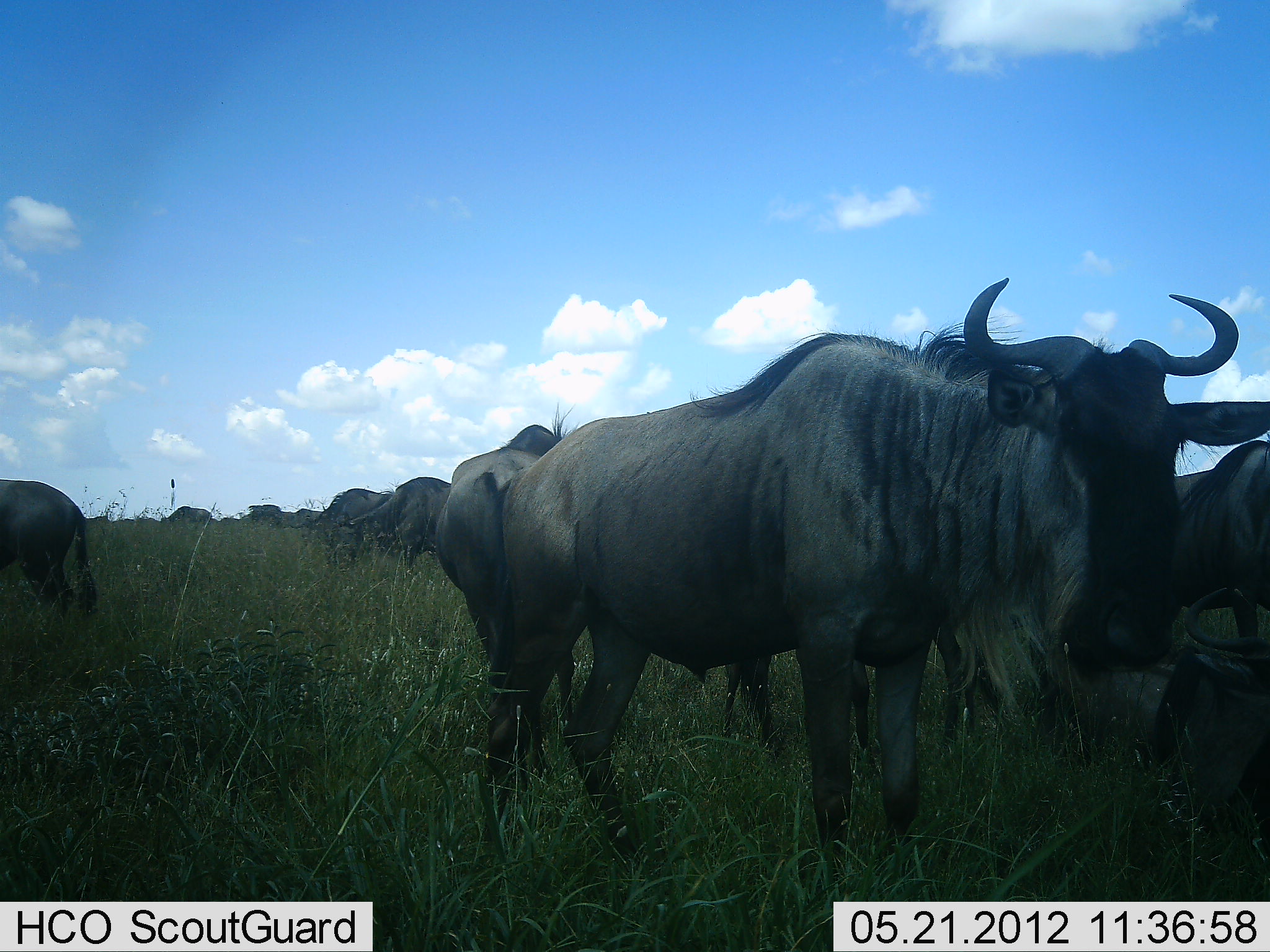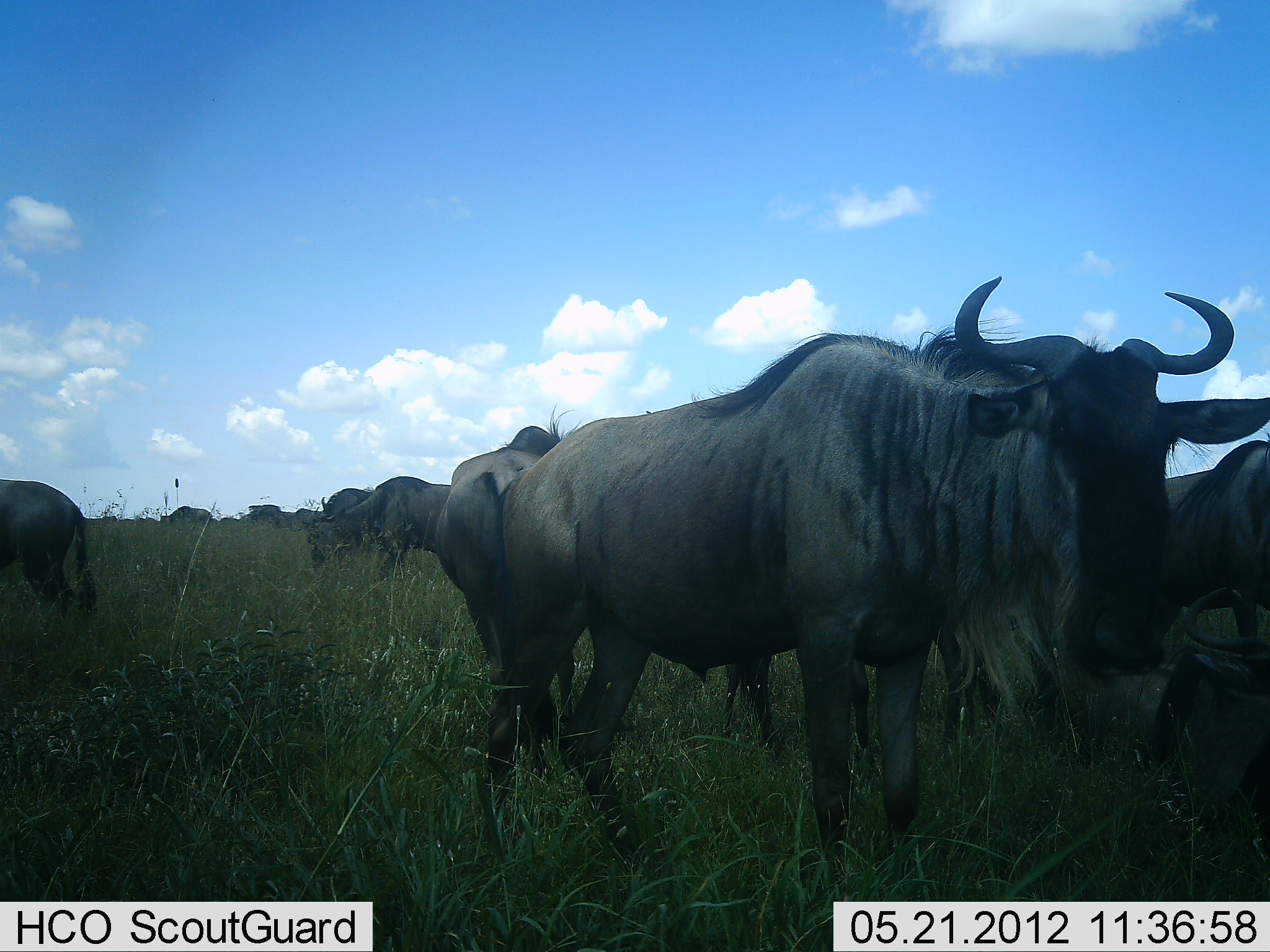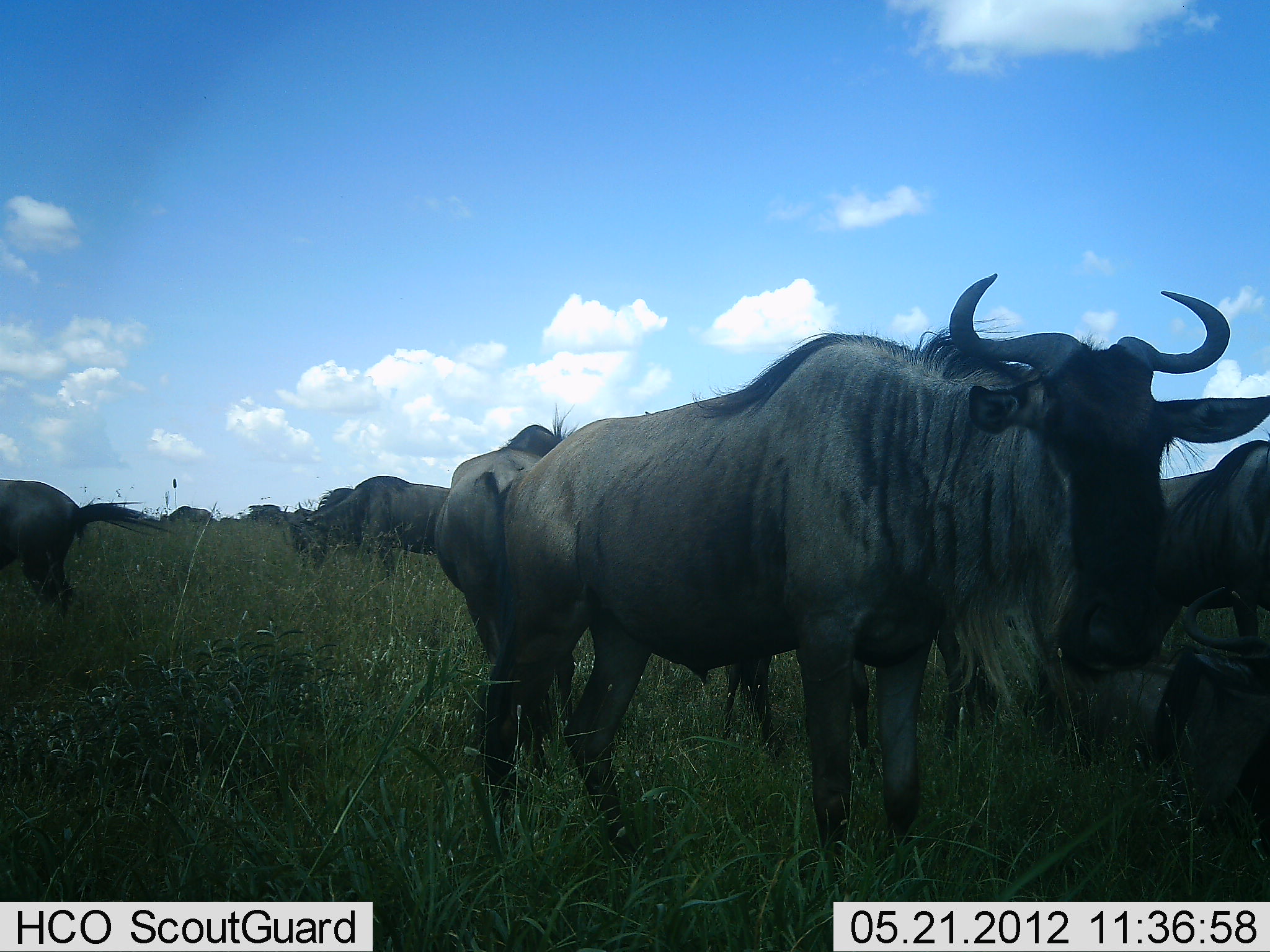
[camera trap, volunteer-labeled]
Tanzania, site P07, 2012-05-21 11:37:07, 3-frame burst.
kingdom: Animalia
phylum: Chordata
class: Mammalia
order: Artiodactyla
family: Bovidae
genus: Connochaetes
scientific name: Connochaetes taurinus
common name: blue wildebeest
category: wildebeest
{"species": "wildebeest (blue wildebeest) (Connochaetes taurinus)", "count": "9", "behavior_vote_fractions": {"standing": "94%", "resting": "44%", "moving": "50%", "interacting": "0%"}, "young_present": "0%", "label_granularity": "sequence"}